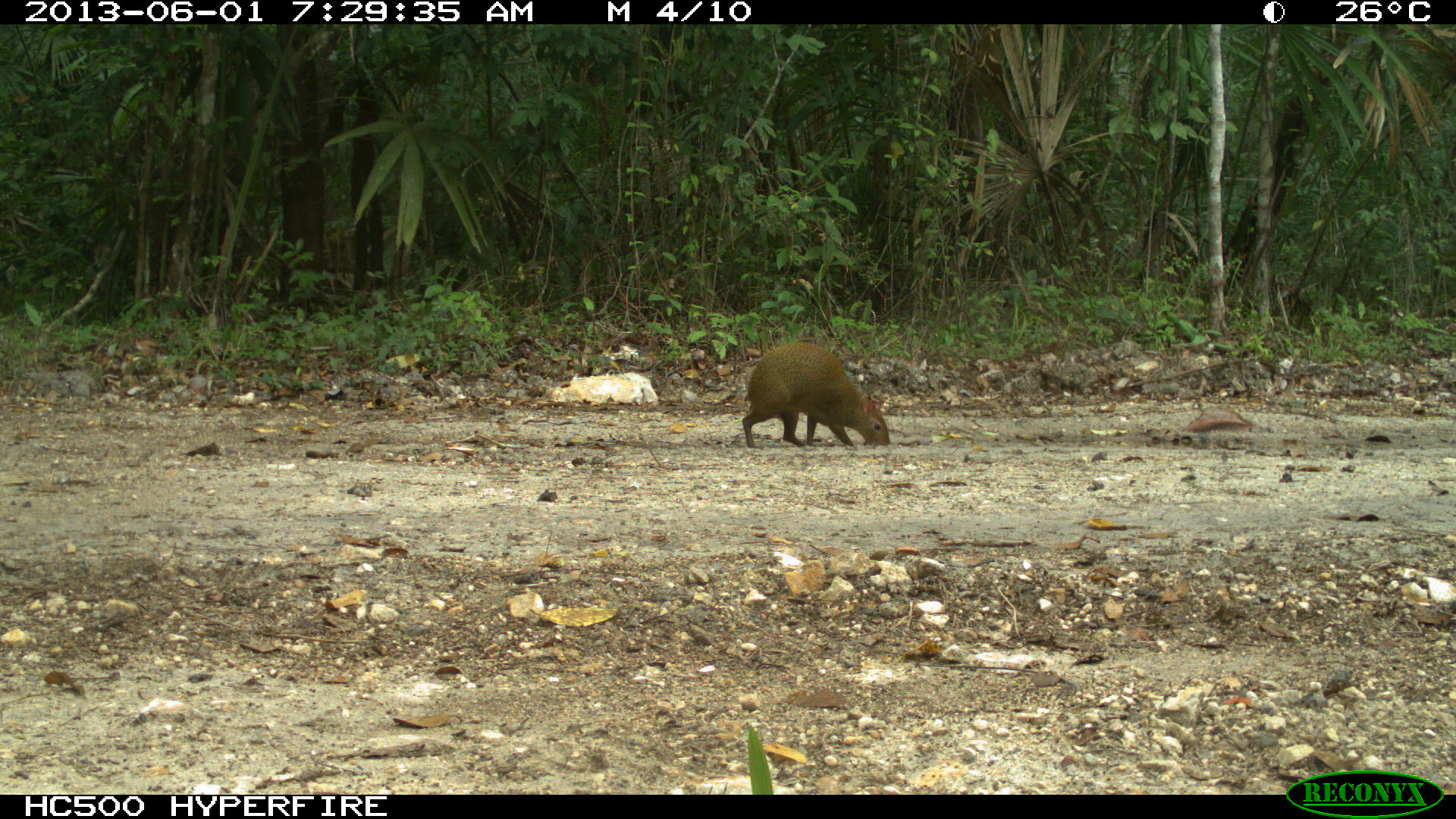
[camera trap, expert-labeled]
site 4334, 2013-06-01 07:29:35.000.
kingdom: Animalia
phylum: Chordata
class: Mammalia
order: Rodentia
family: Dasyproctidae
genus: Dasyprocta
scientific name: Dasyprocta punctata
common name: central american agouti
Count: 1.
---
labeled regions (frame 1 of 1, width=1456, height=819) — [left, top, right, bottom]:
dasyprocta punctata: [742, 342, 891, 446]